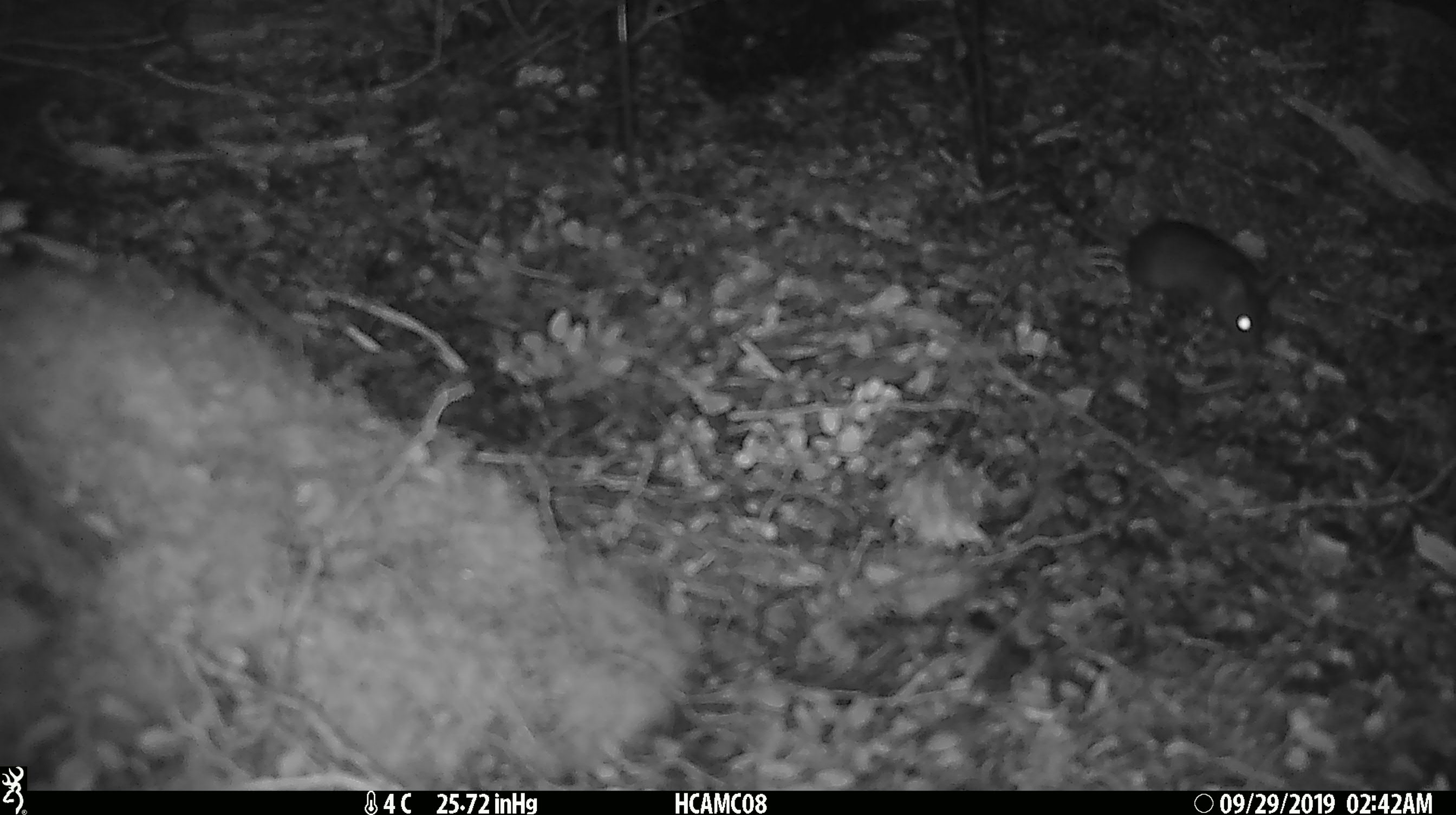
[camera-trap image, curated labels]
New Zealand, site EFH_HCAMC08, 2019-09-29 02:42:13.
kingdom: Animalia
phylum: Chordata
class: Mammalia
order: Rodentia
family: Muridae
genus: Mus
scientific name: Mus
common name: mouse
Mouse (Mus).